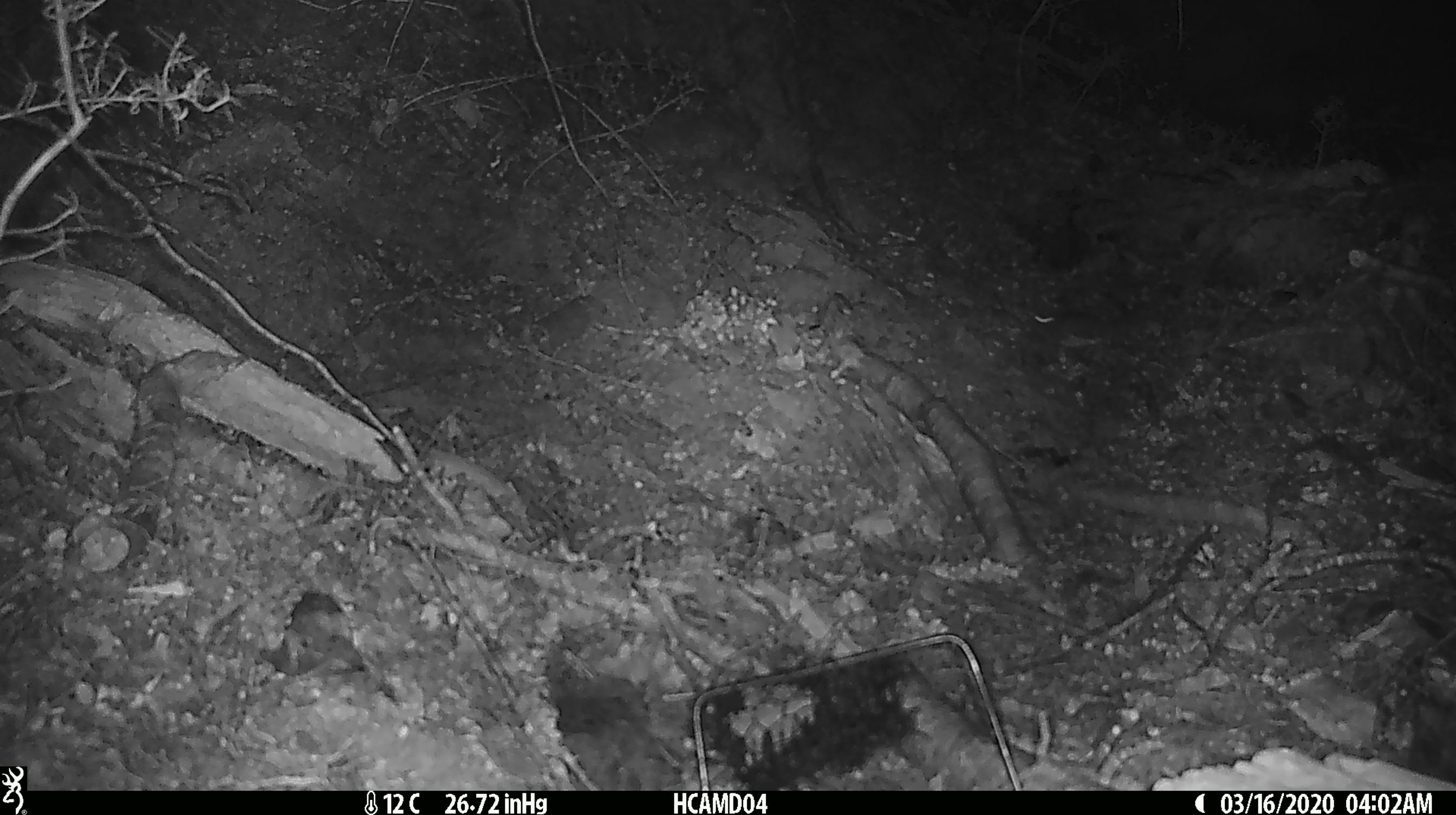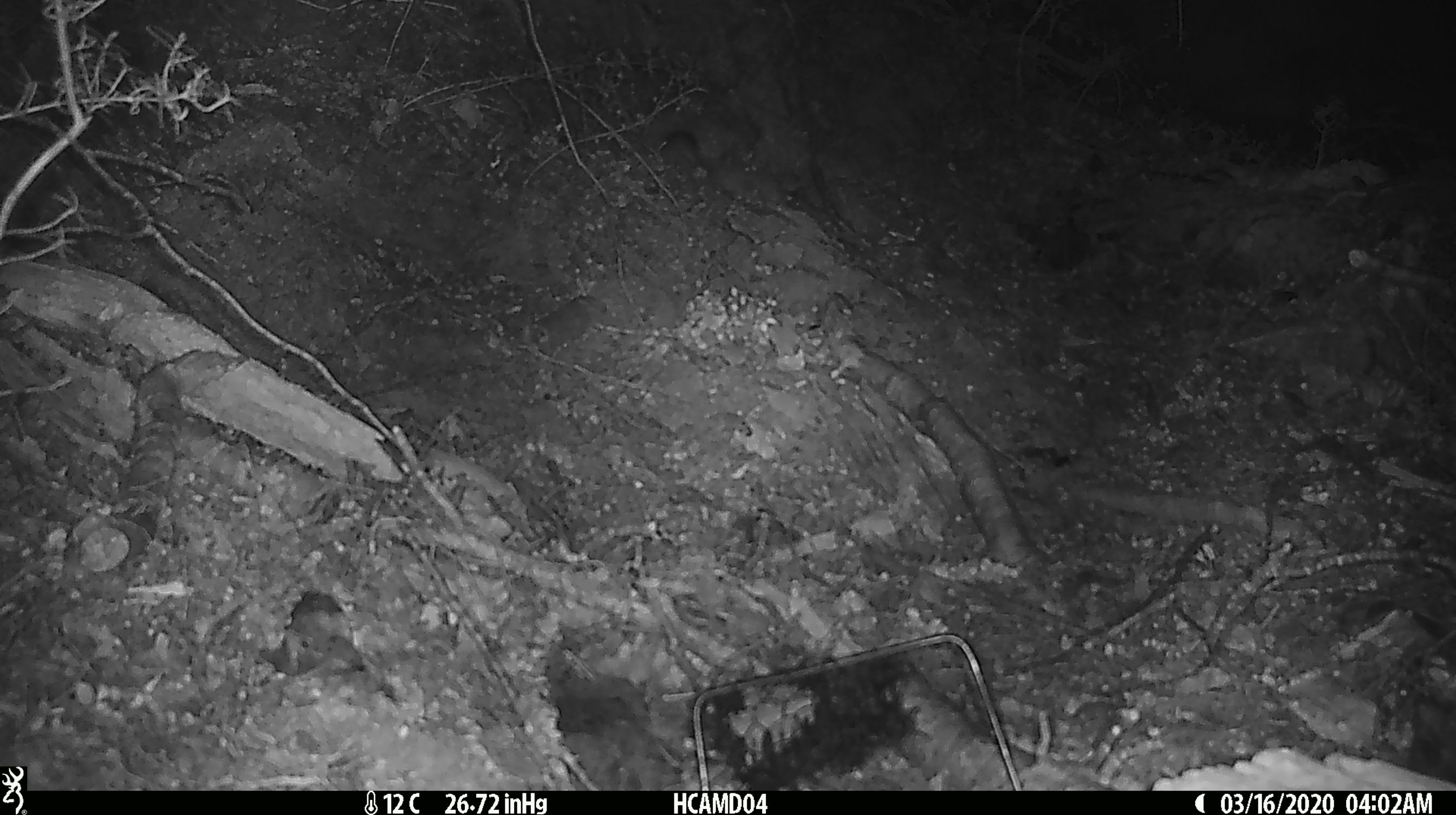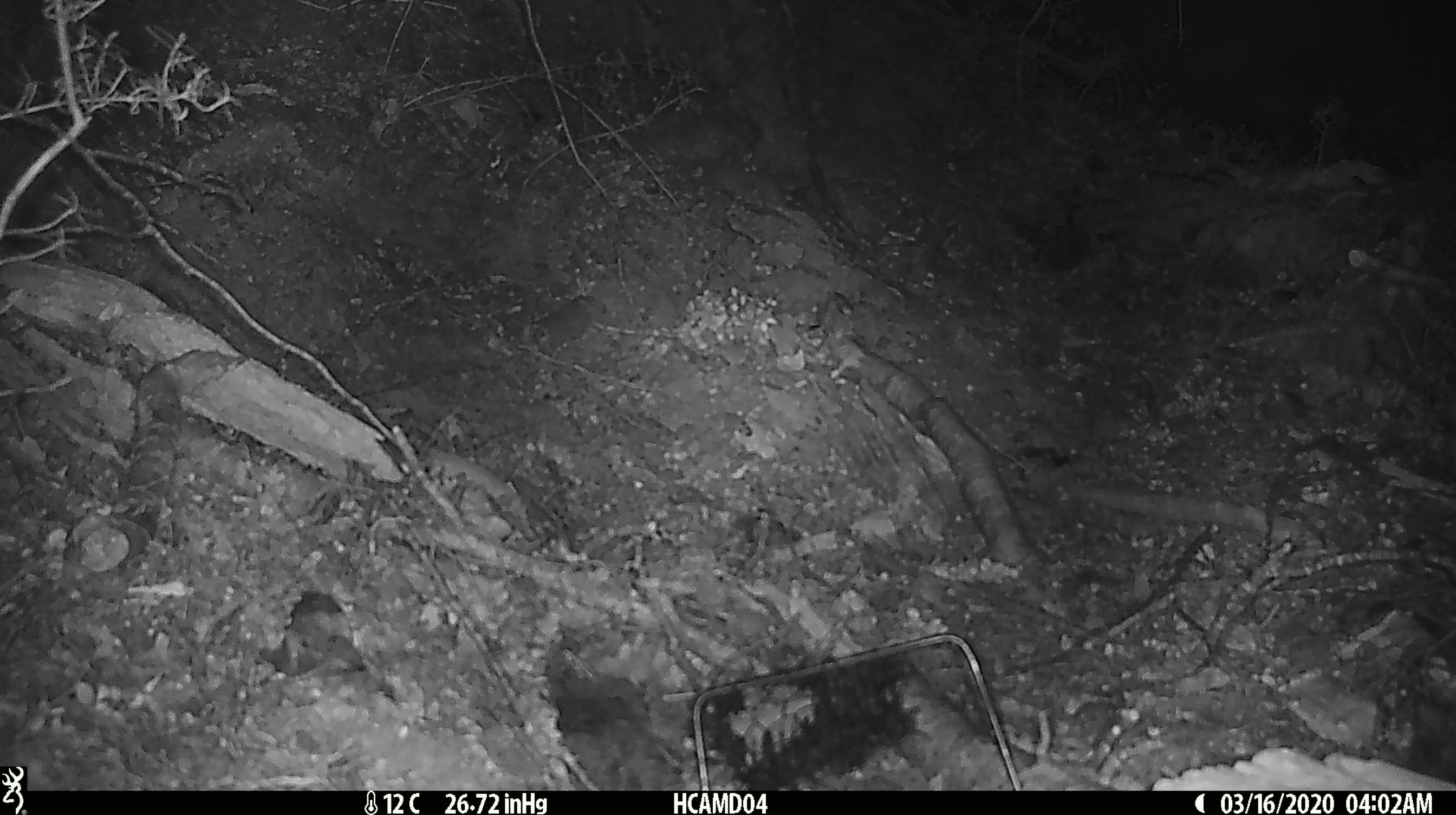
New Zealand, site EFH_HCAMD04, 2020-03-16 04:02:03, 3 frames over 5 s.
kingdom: Animalia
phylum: Chordata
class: Mammalia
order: Rodentia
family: Muridae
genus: Mus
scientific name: Mus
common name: mouse